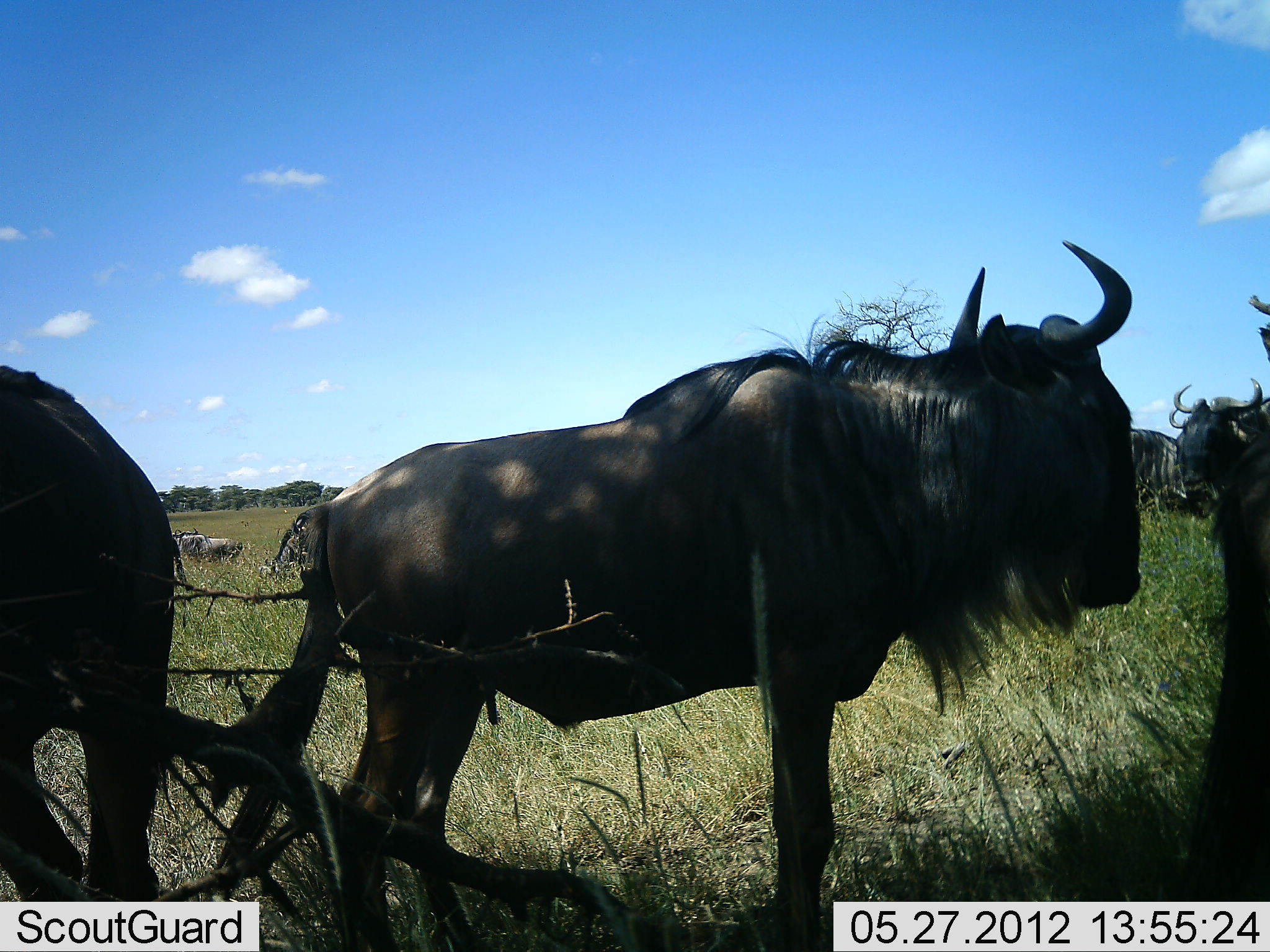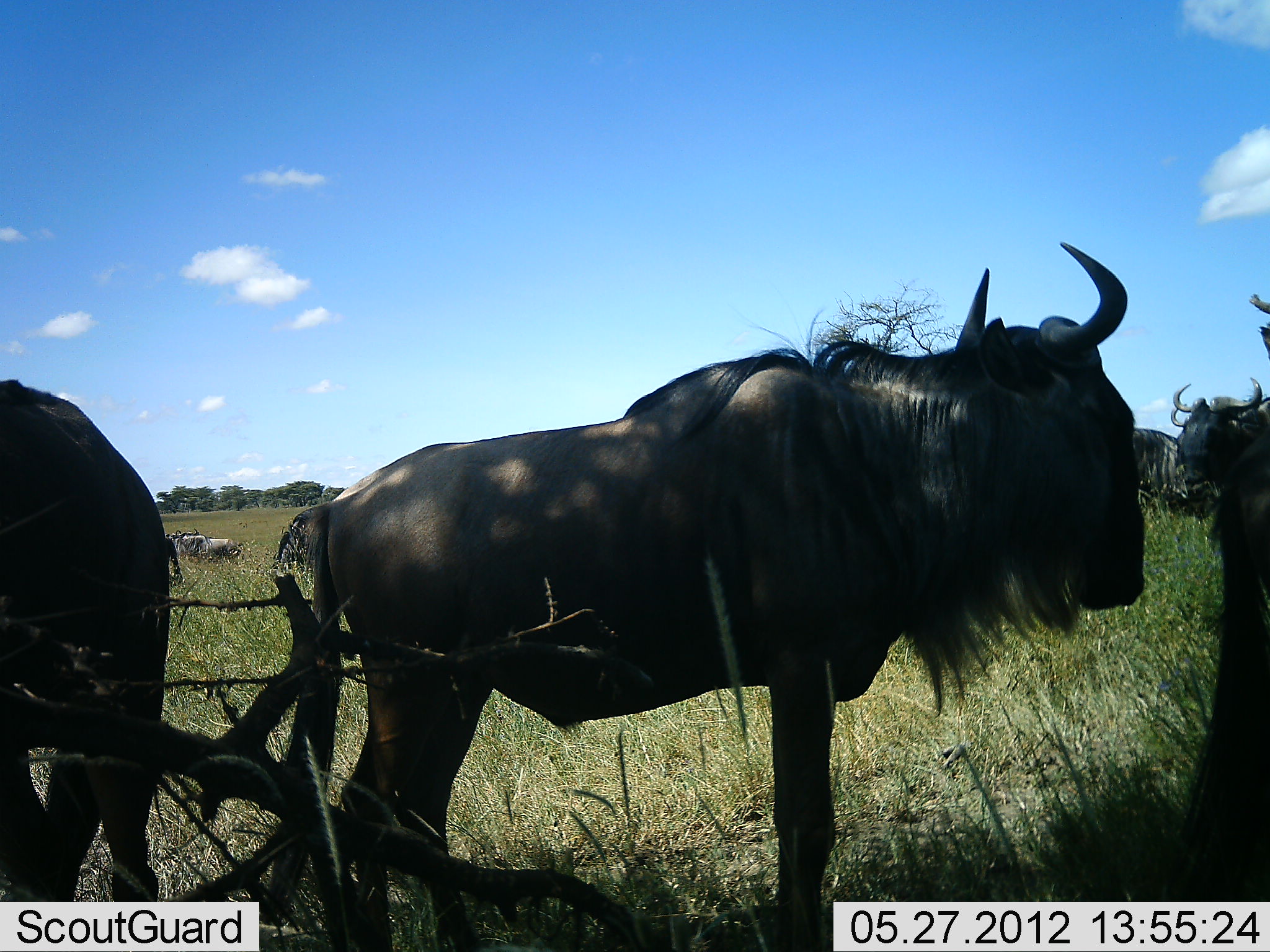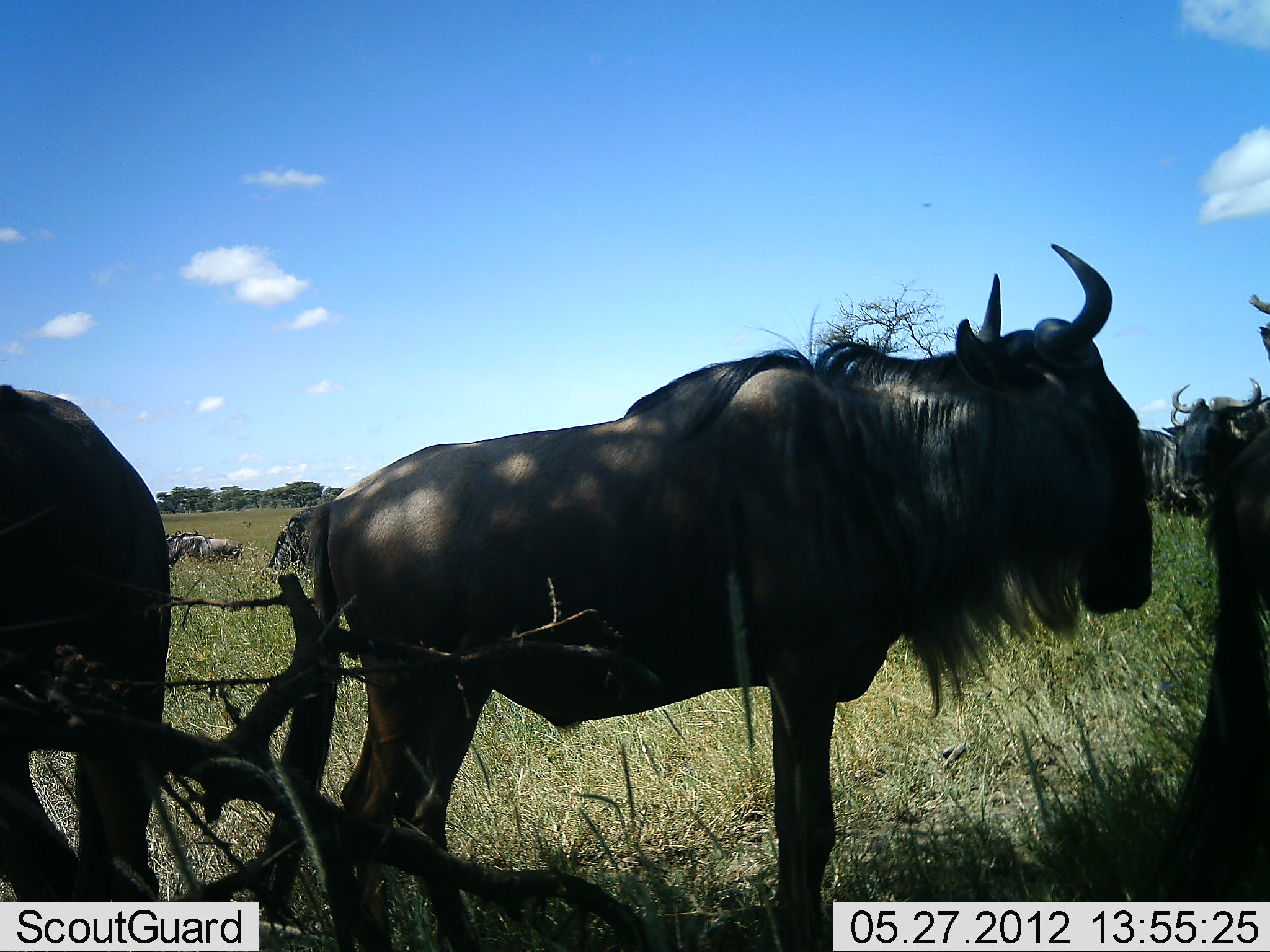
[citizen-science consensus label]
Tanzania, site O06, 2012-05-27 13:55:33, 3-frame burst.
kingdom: Animalia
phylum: Chordata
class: Mammalia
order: Artiodactyla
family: Bovidae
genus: Connochaetes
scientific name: Connochaetes taurinus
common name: blue wildebeest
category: wildebeest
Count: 7.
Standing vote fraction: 100%.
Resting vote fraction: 17%.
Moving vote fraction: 8%.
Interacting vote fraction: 8%.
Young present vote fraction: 0%.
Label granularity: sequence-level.